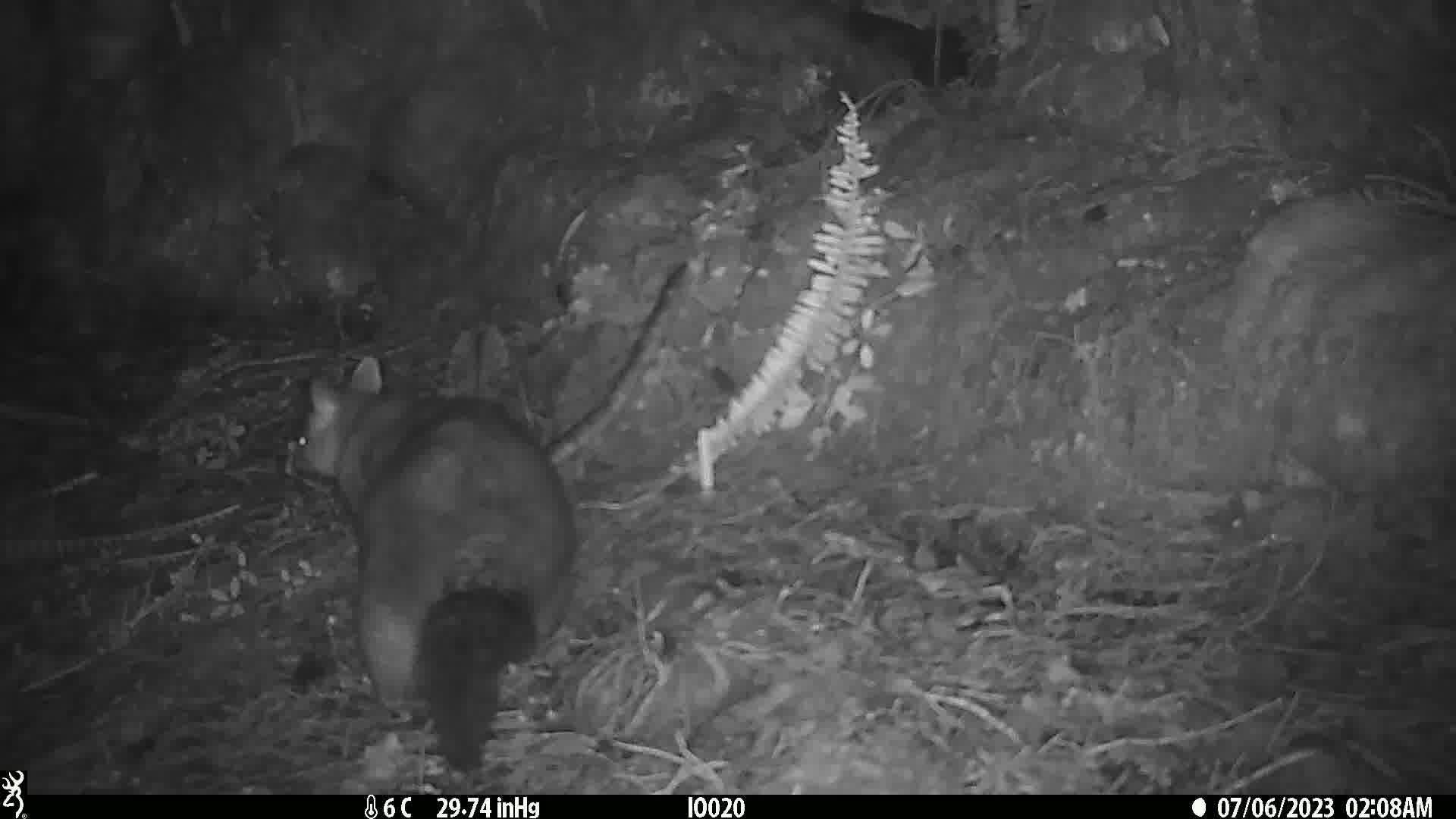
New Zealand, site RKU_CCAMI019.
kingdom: Animalia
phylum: Chordata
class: Mammalia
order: Diprotodontia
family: Phalangeridae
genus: Trichosurus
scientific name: Trichosurus vulpecula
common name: common brushtail possum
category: possum